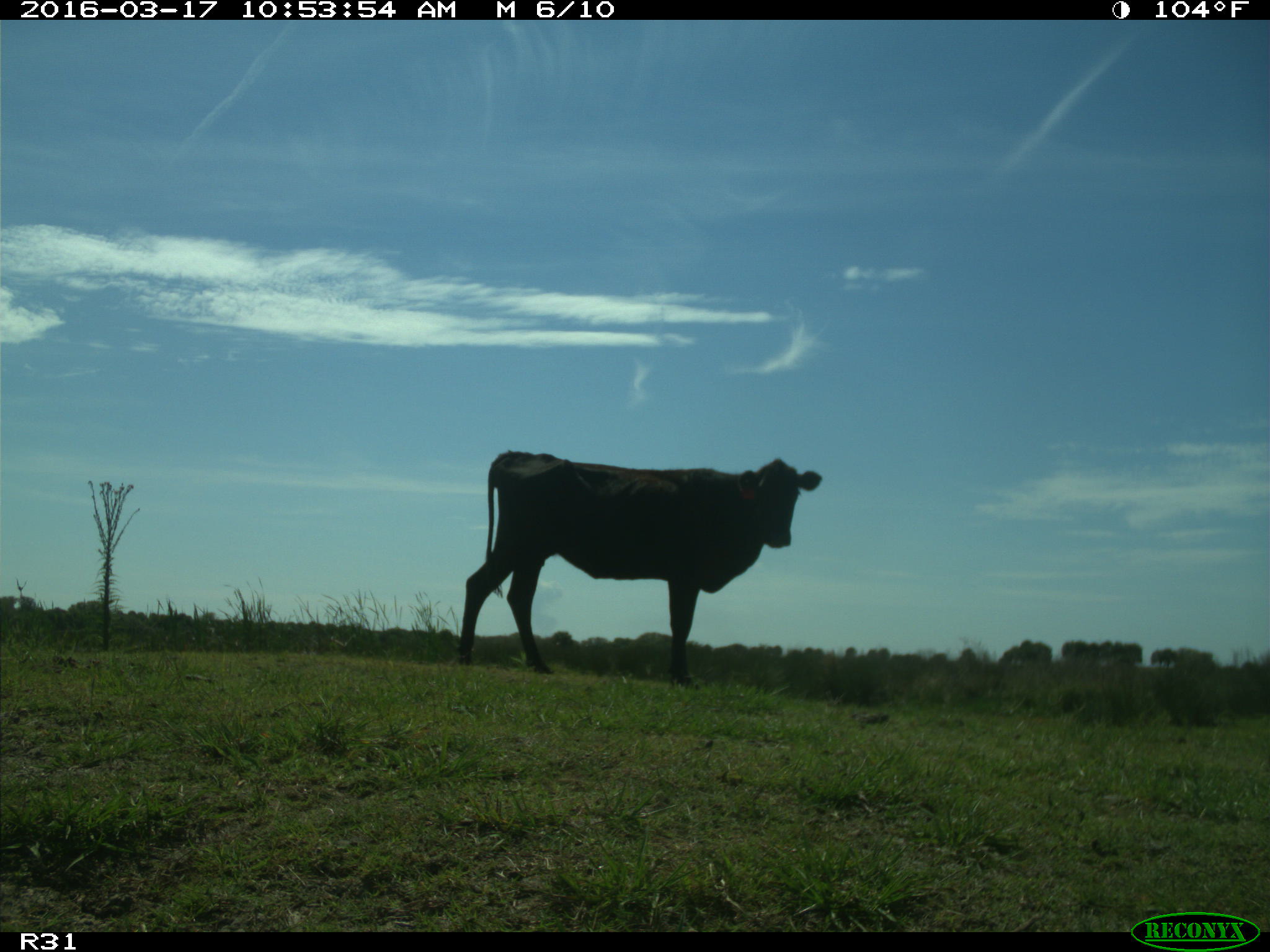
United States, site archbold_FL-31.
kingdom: Animalia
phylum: Chordata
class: Mammalia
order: Artiodactyla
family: Bovidae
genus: Bos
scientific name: Bos taurus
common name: domestic cow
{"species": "Bos taurus (domestic cow)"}